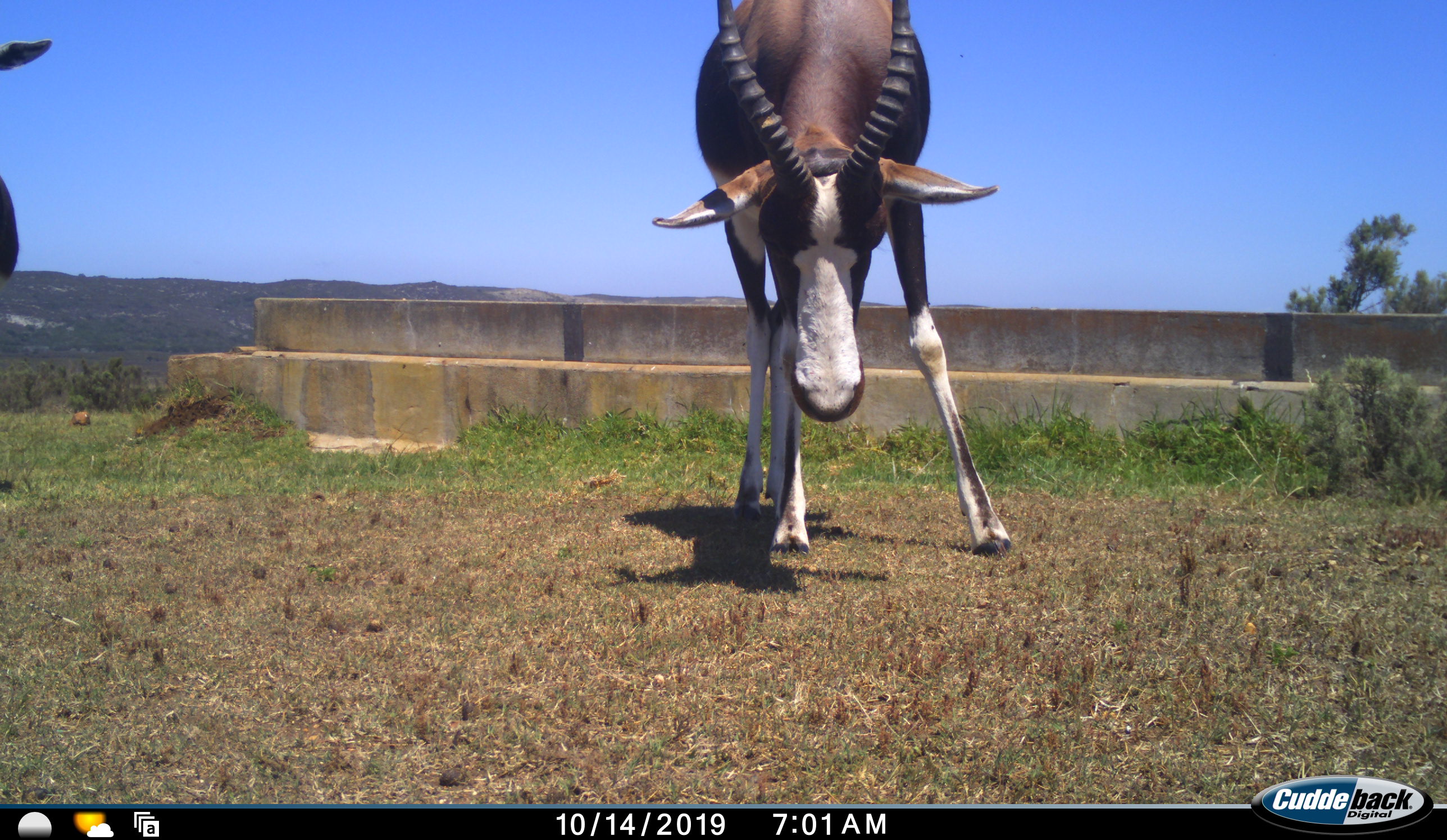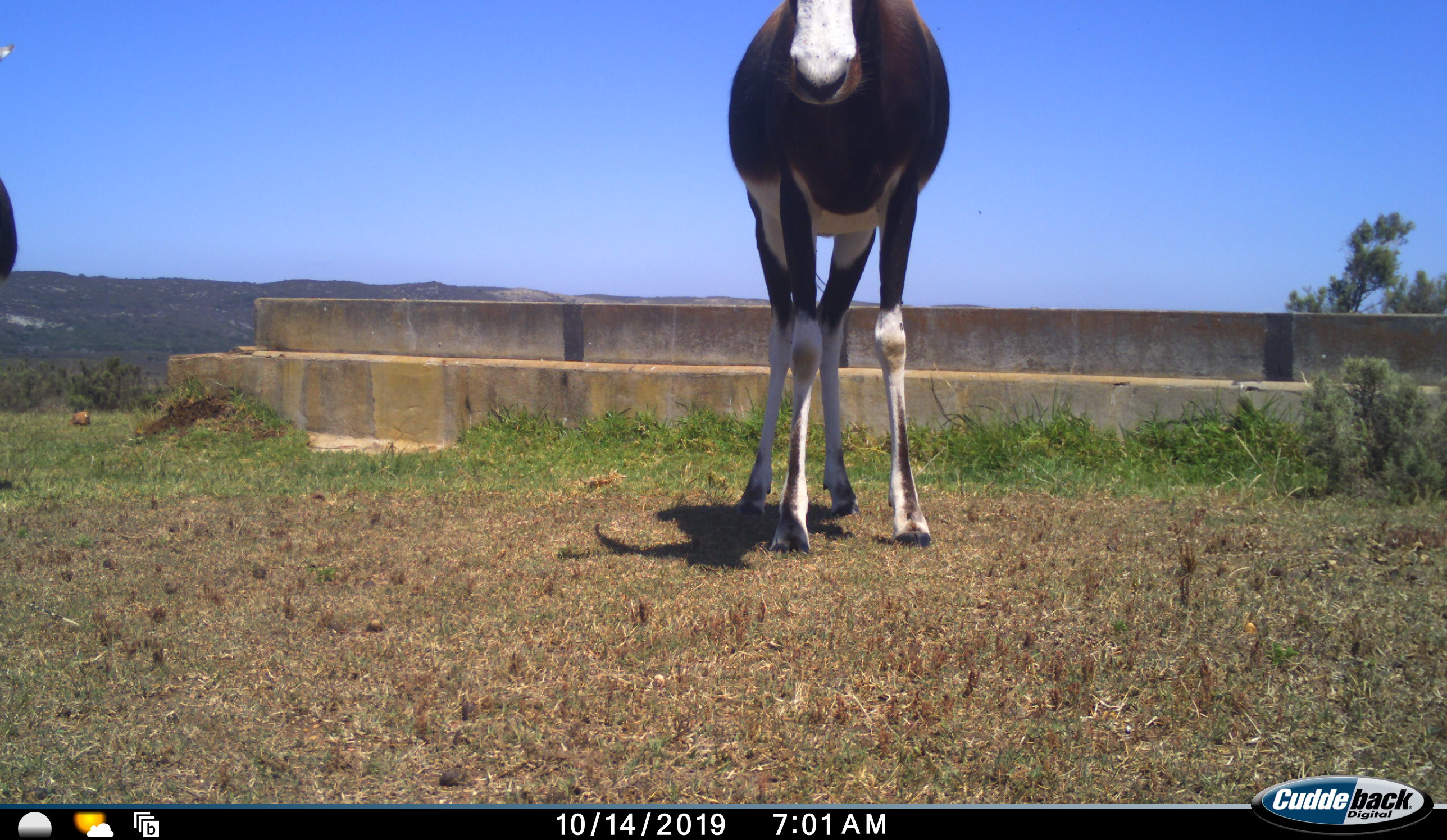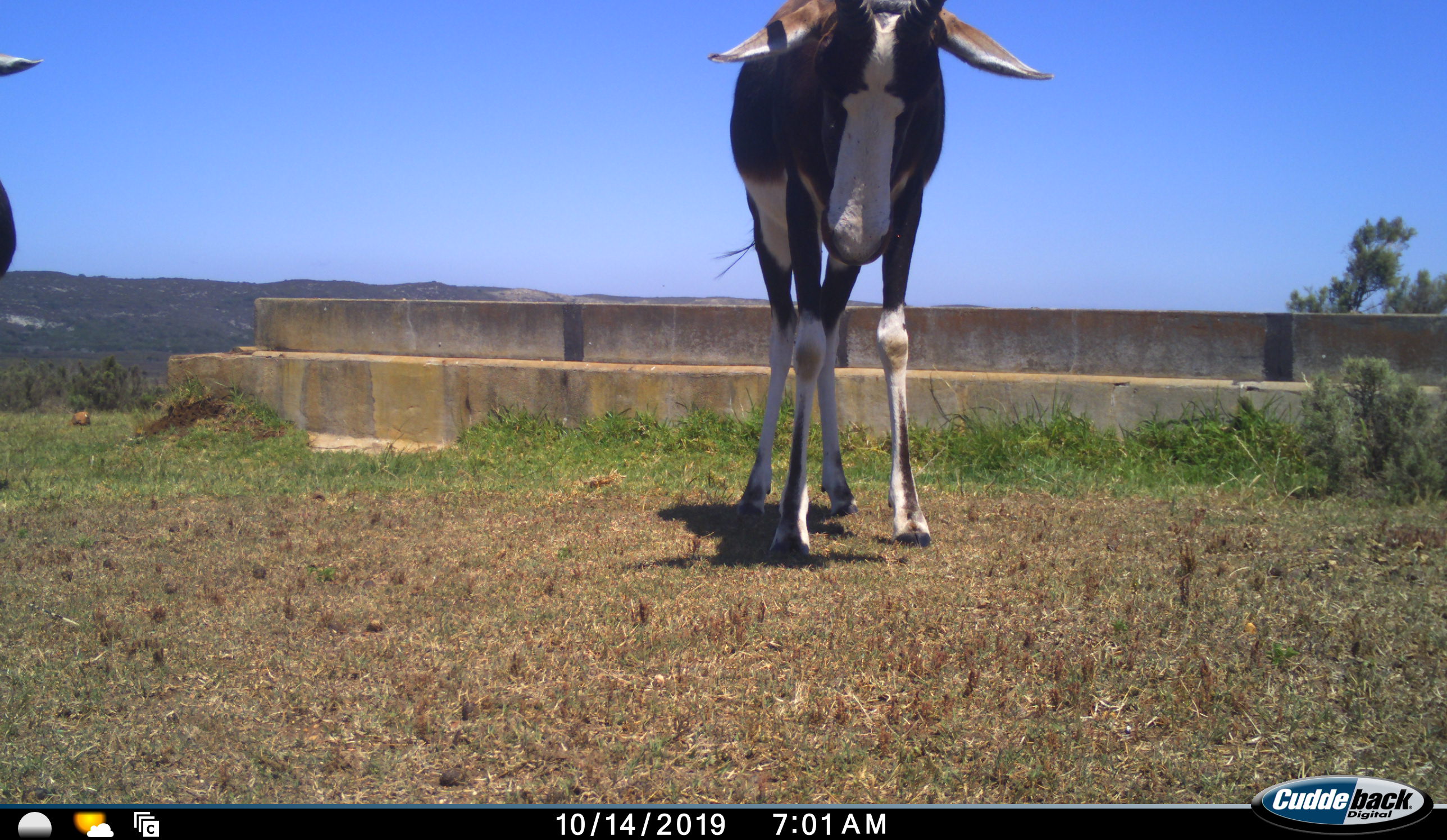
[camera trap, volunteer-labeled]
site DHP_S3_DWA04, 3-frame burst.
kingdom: Animalia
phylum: Chordata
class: Mammalia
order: Artiodactyla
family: Bovidae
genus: Damaliscus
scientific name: Damaliscus pygargus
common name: bontebok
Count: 2.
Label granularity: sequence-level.